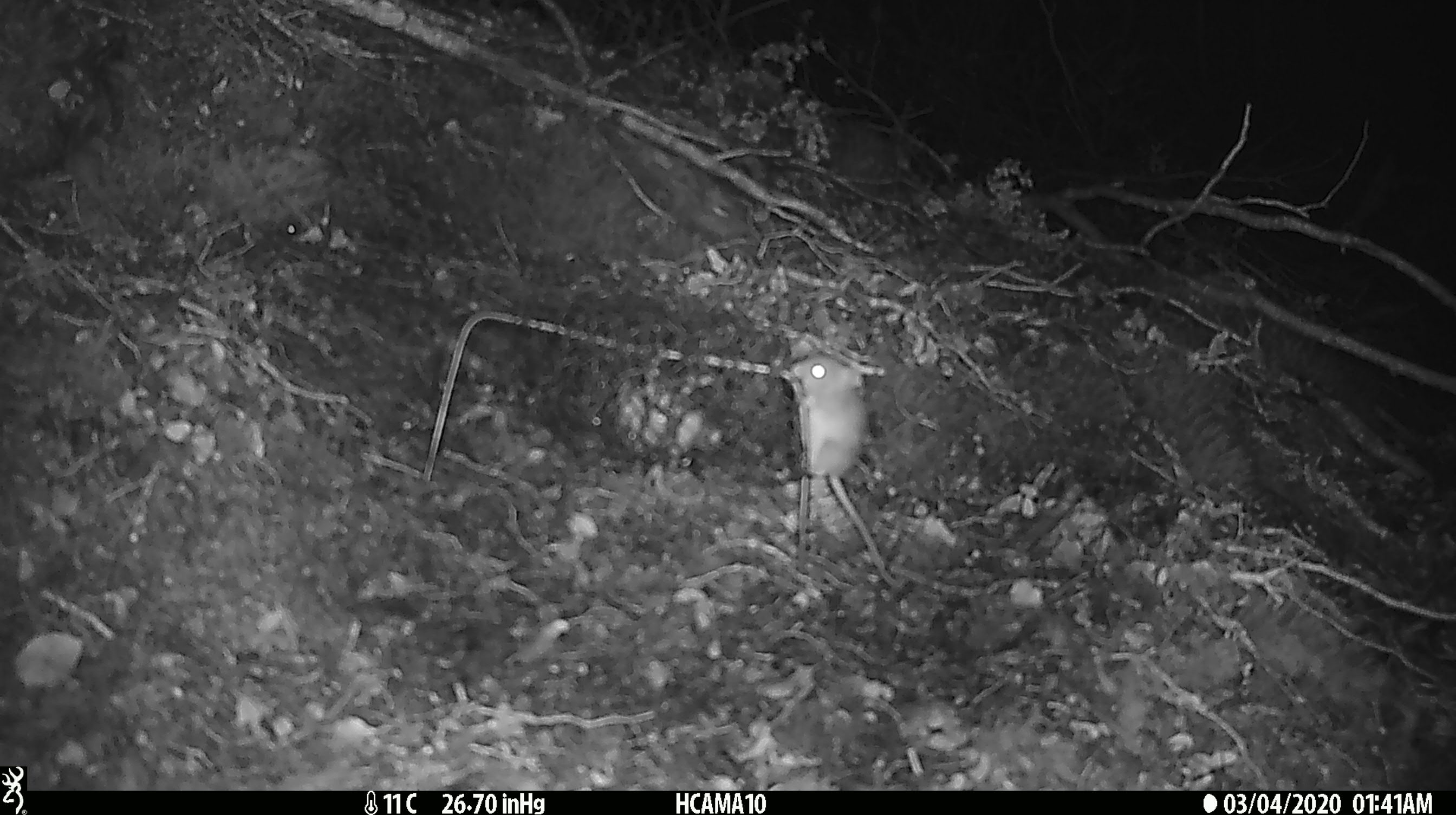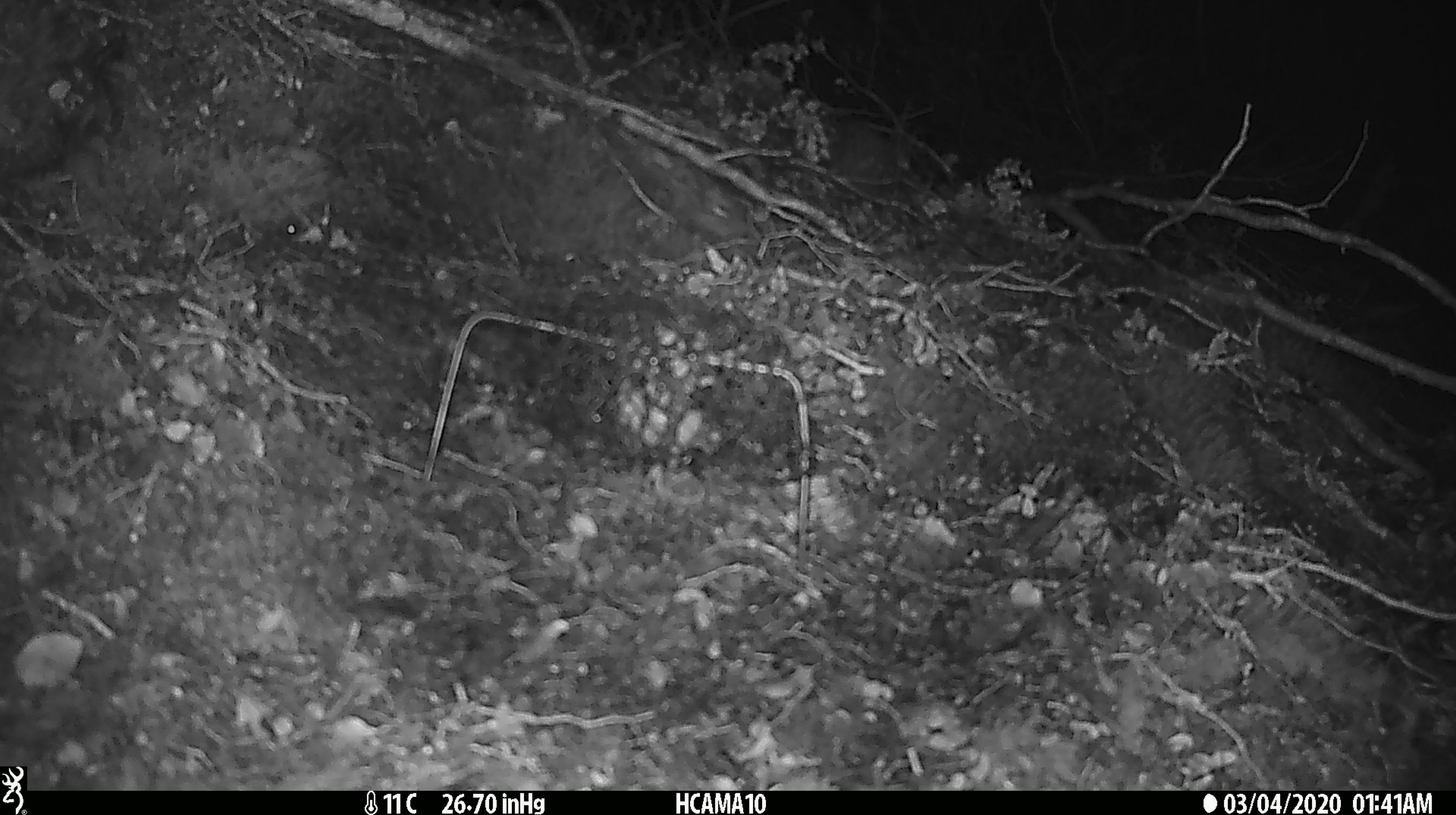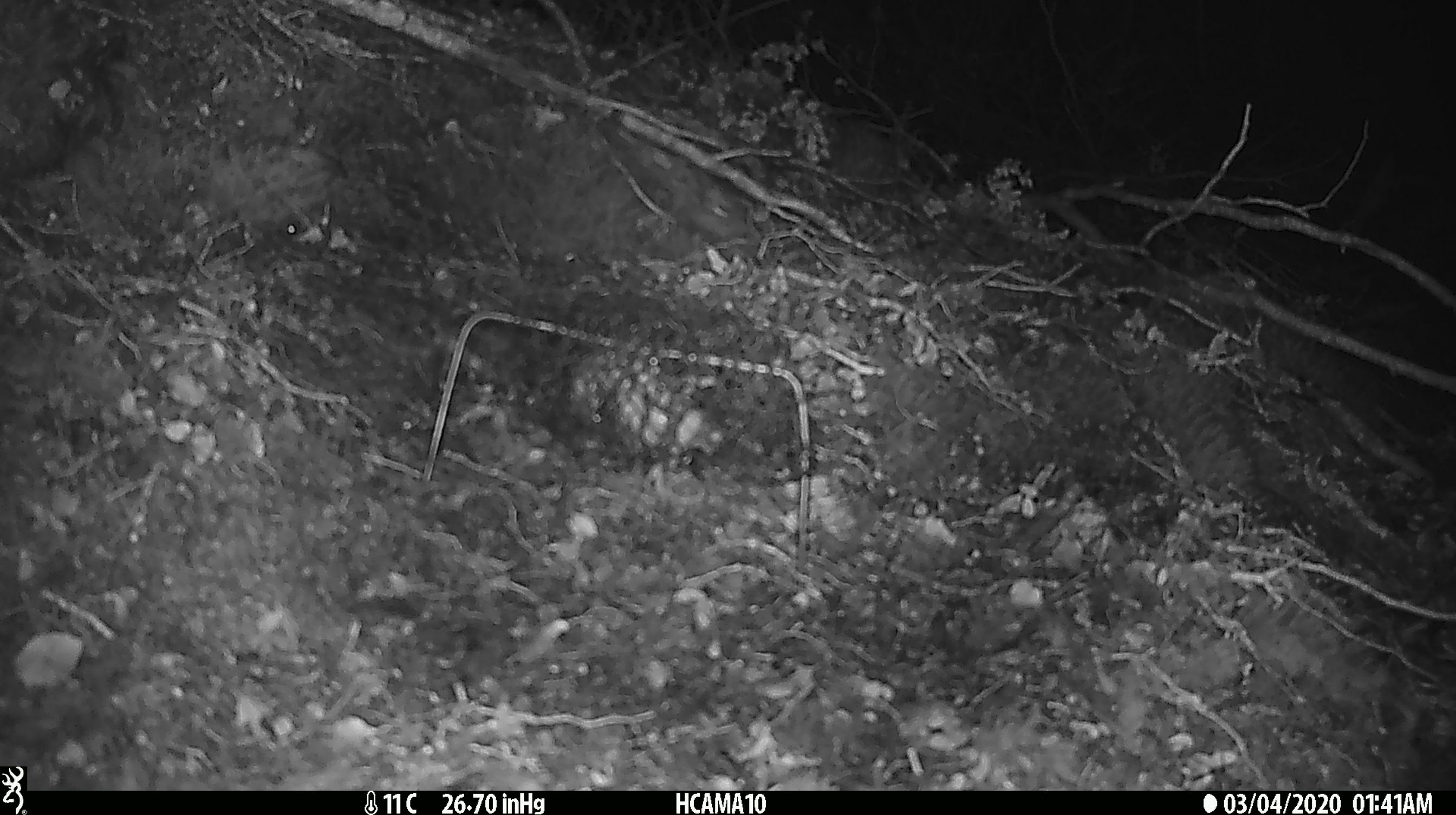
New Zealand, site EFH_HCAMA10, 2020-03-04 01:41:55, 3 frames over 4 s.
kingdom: Animalia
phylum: Chordata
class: Mammalia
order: Rodentia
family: Muridae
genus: Mus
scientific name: Mus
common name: mouse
Mouse (Mus).